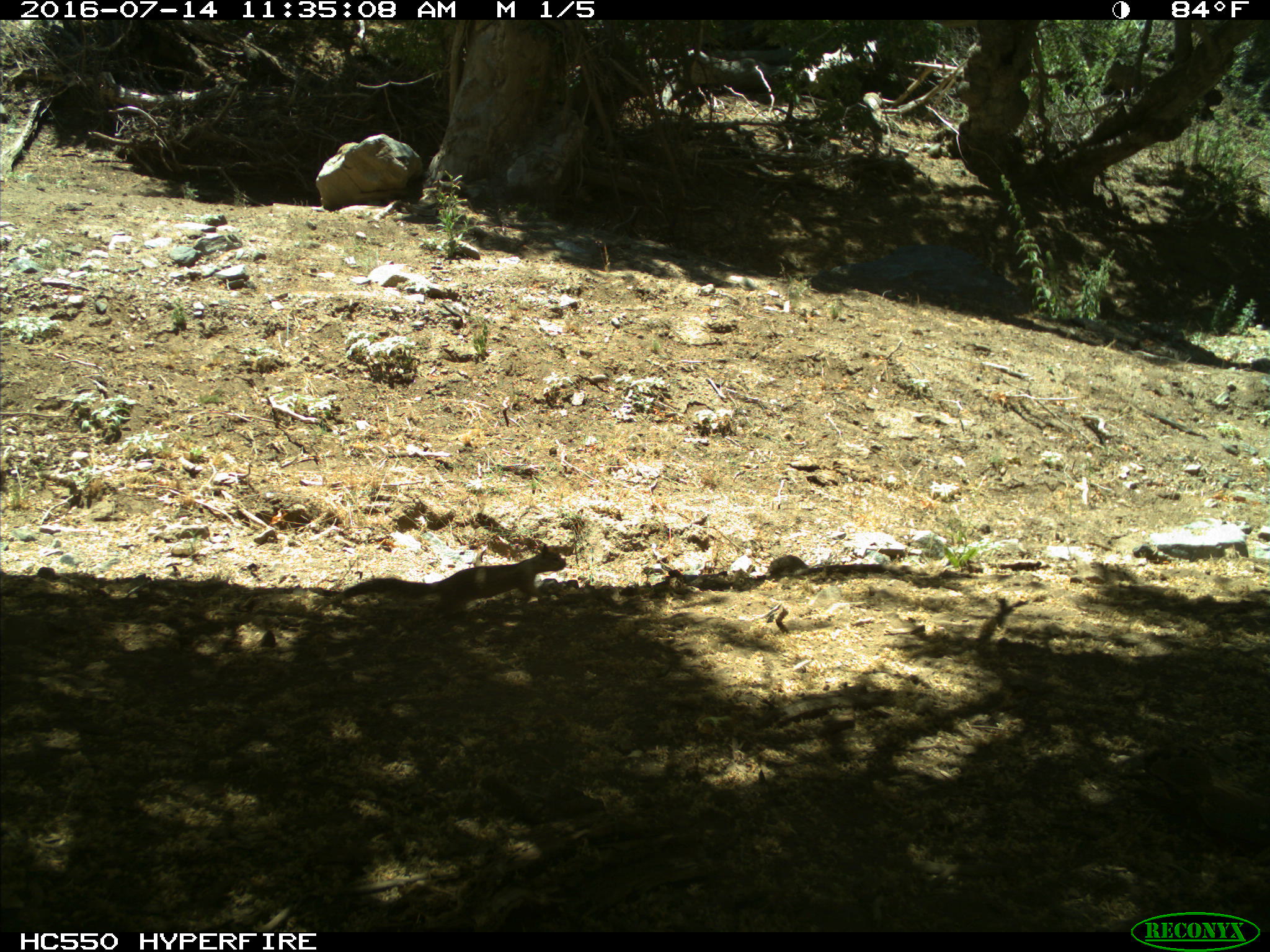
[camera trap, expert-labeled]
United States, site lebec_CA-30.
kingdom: Animalia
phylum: Chordata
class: Mammalia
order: Rodentia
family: Sciuridae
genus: Otospermophilus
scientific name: Otospermophilus beecheyi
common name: california ground squirrel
Otospermophilus beecheyi (california ground squirrel).